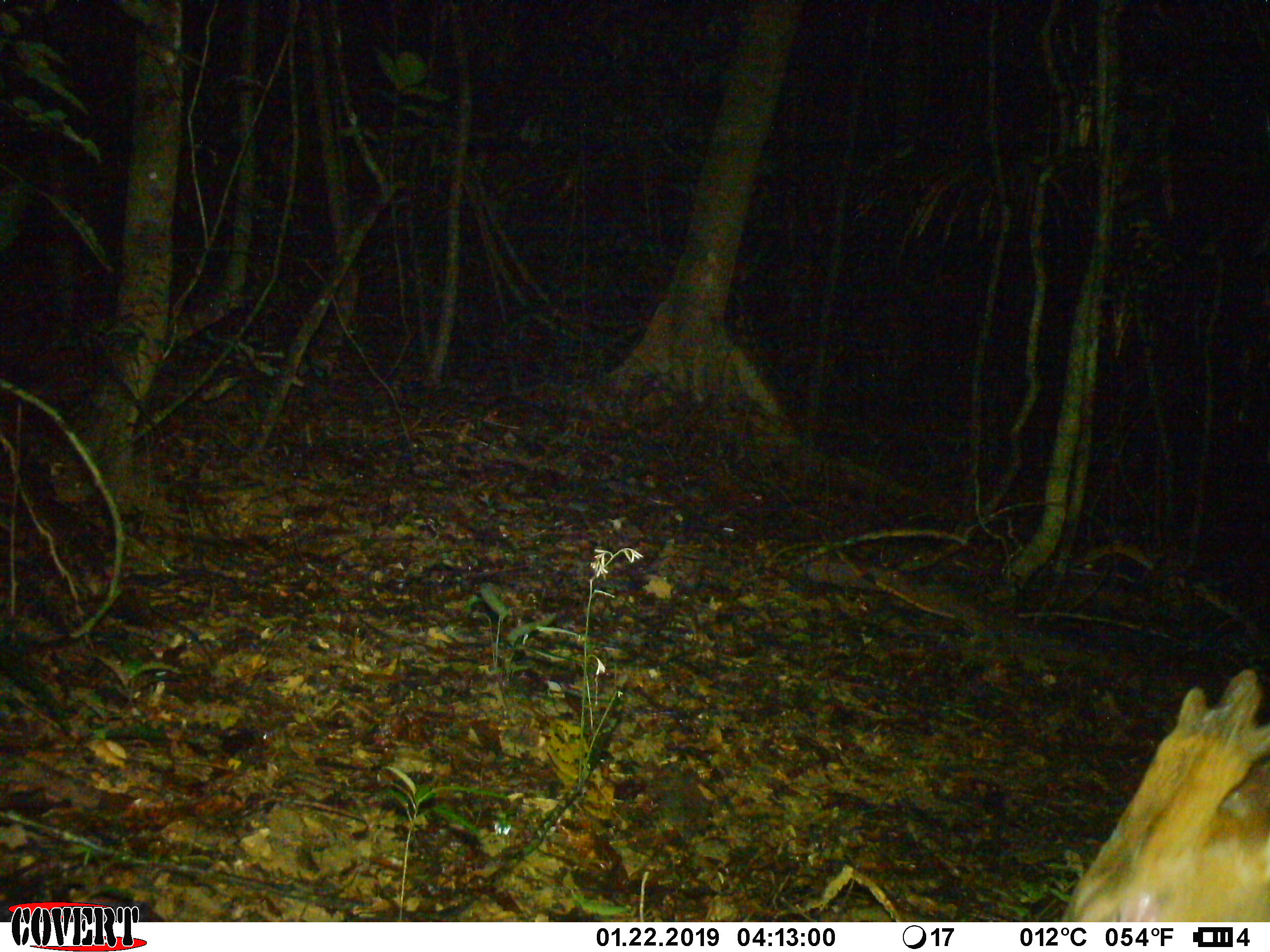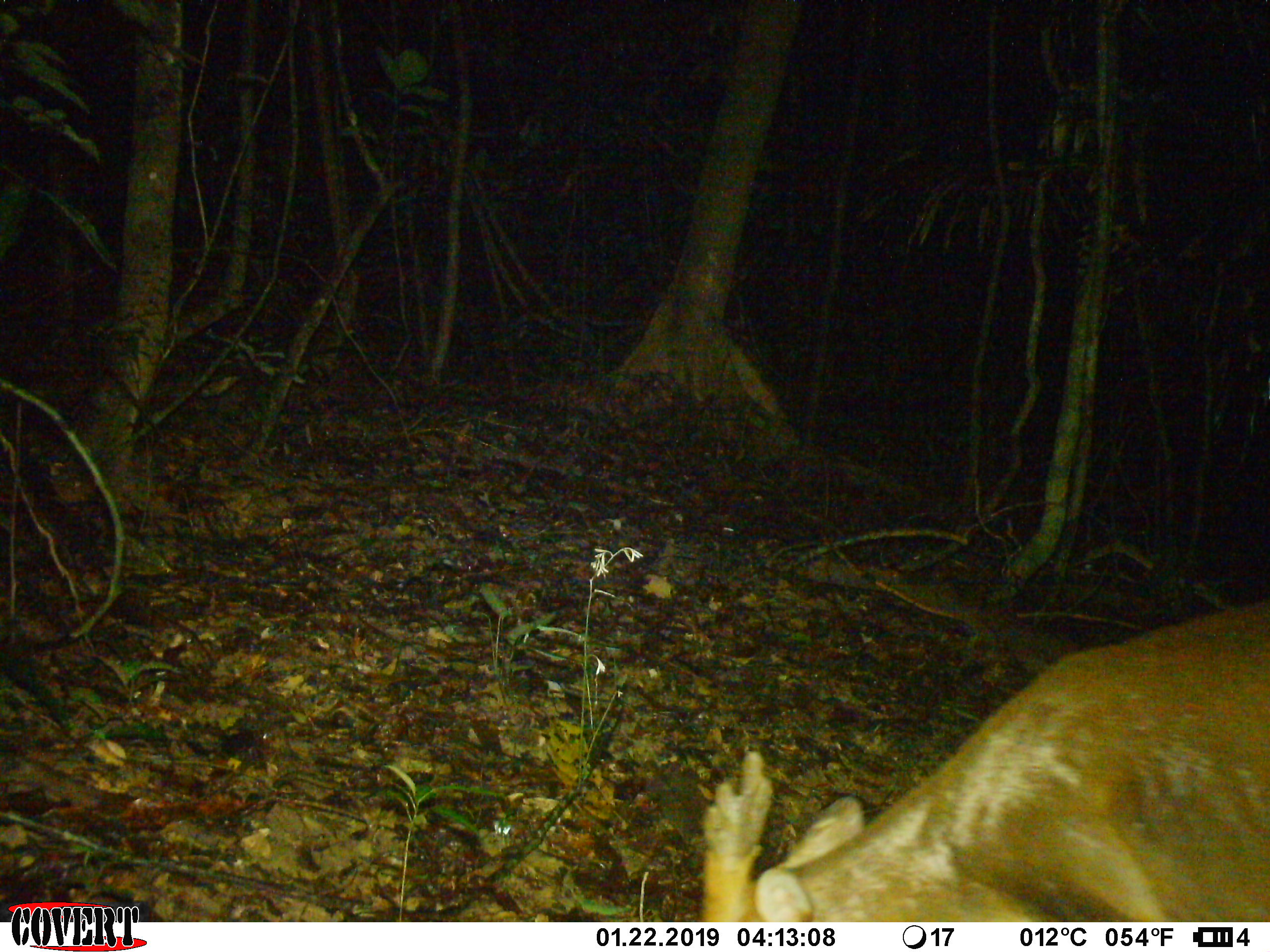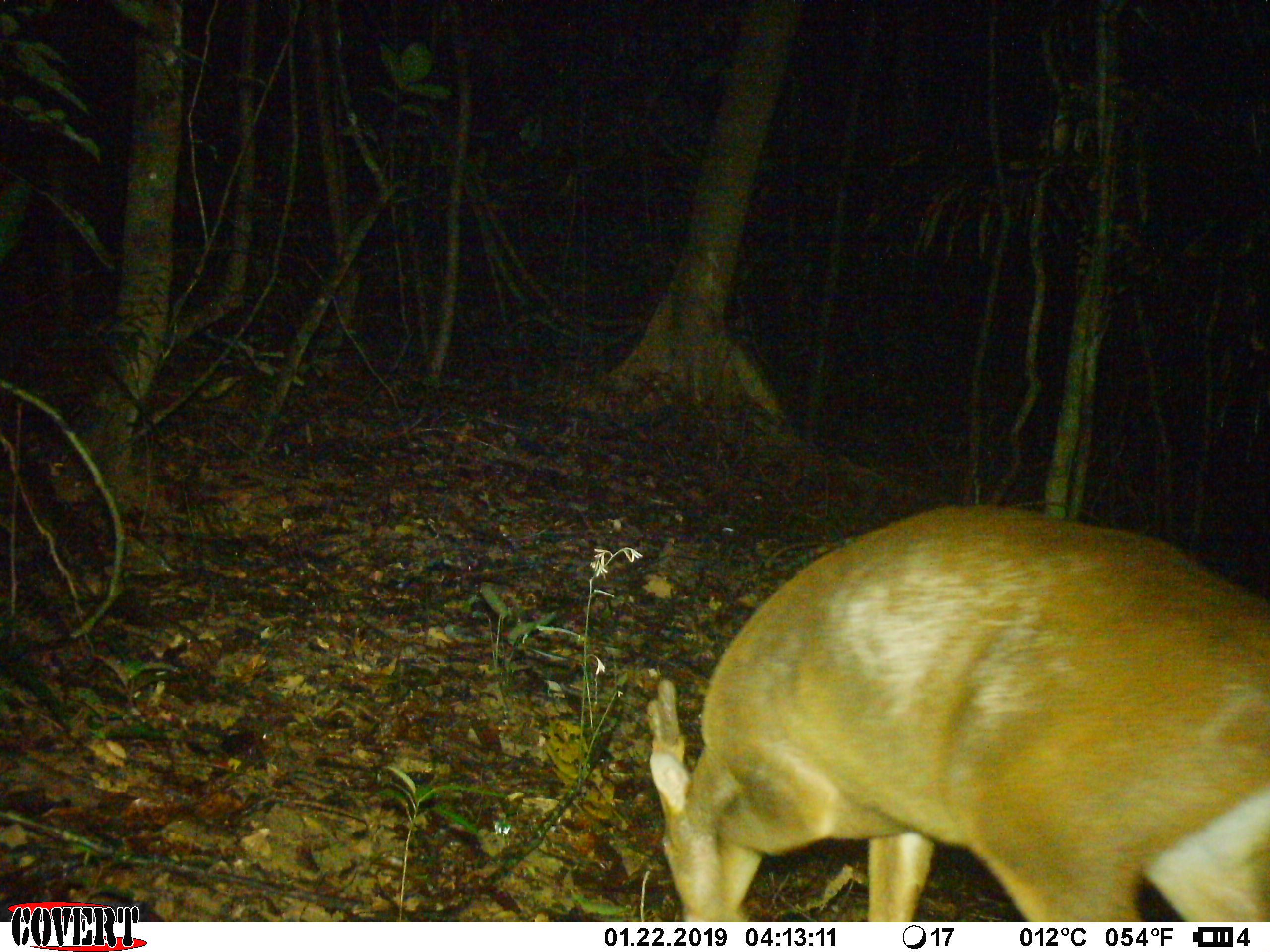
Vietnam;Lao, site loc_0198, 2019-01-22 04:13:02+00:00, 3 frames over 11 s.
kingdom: Animalia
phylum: Chordata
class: Mammalia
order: Artiodactyla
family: Cervidae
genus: Muntiacus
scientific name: Muntiacus vuquangensis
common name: large-antlered muntjac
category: large antlered muntjac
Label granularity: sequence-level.